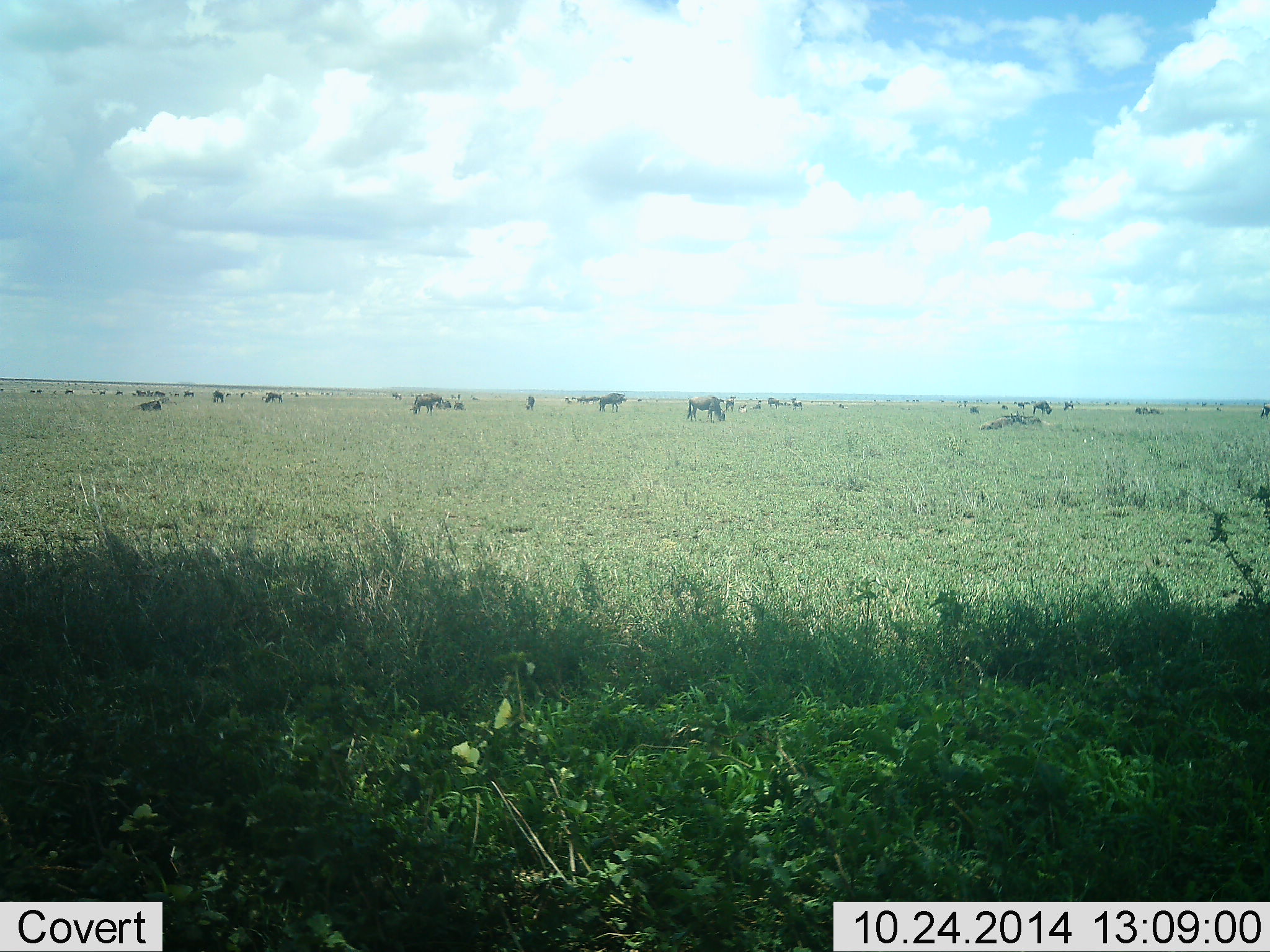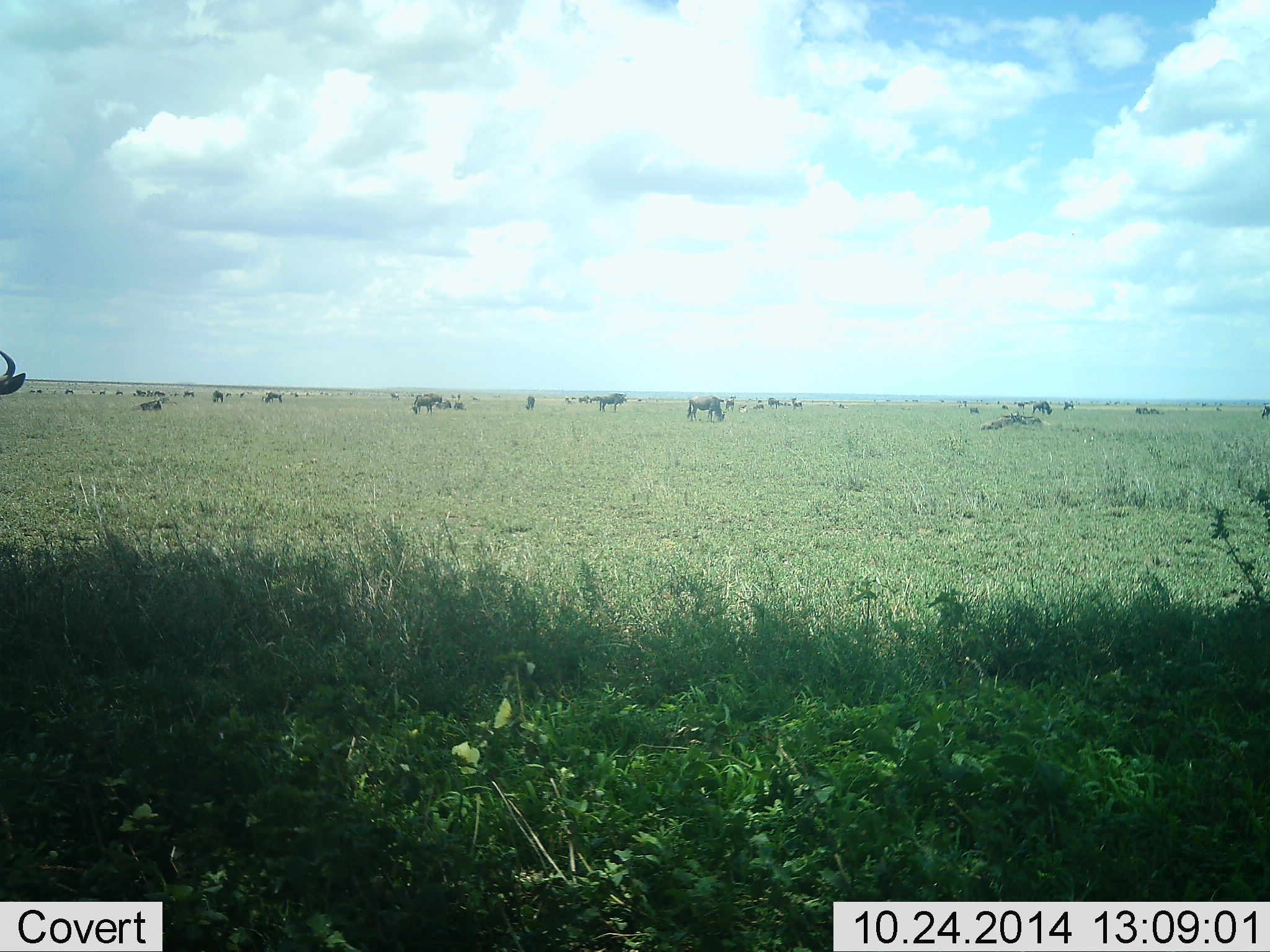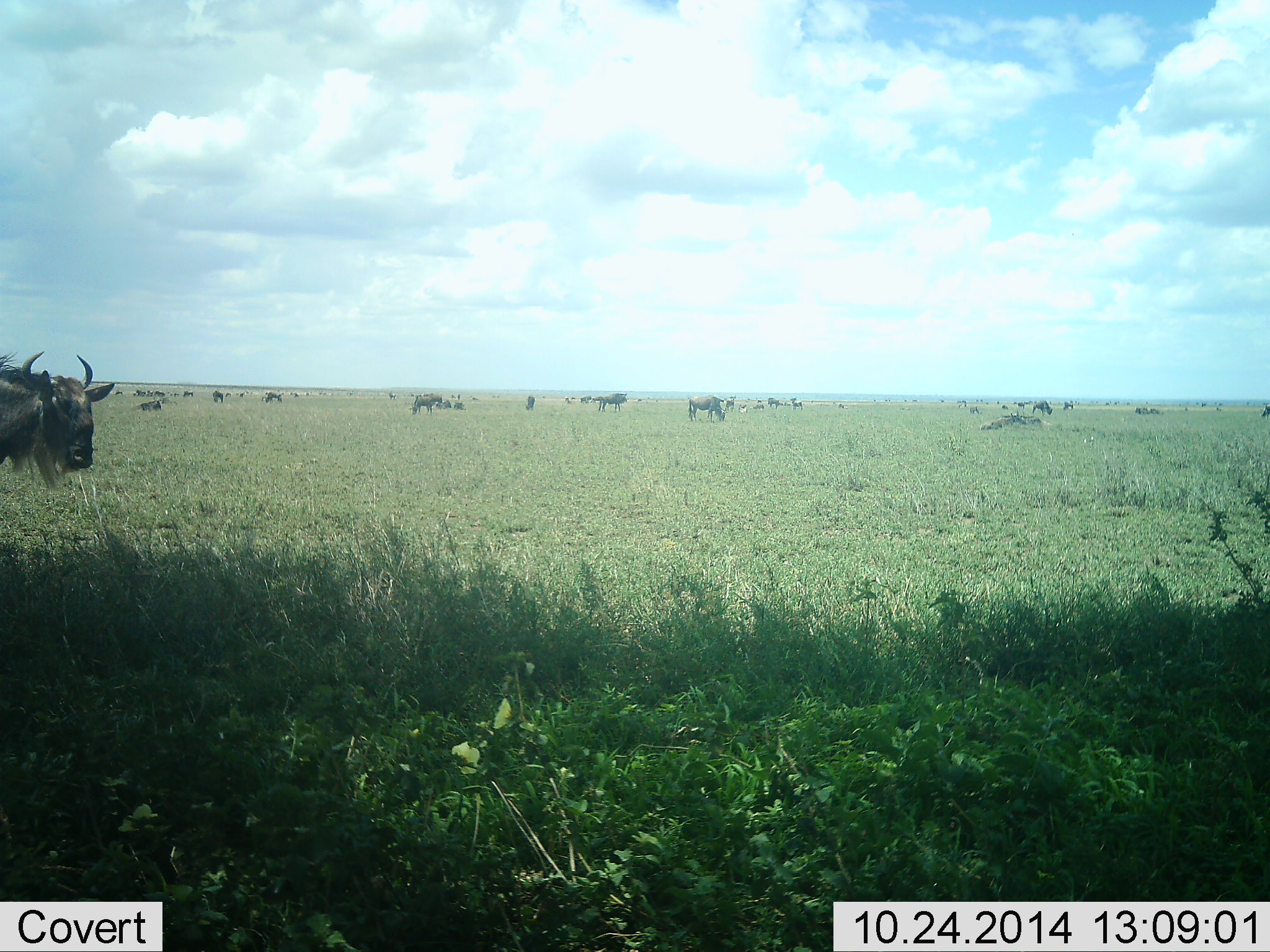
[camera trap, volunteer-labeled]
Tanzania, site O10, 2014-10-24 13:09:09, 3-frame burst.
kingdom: Animalia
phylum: Chordata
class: Mammalia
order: Artiodactyla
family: Bovidae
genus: Connochaetes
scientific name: Connochaetes taurinus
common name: blue wildebeest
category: wildebeest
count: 11-50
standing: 40%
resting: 20%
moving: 60%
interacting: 0%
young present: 0%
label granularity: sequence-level